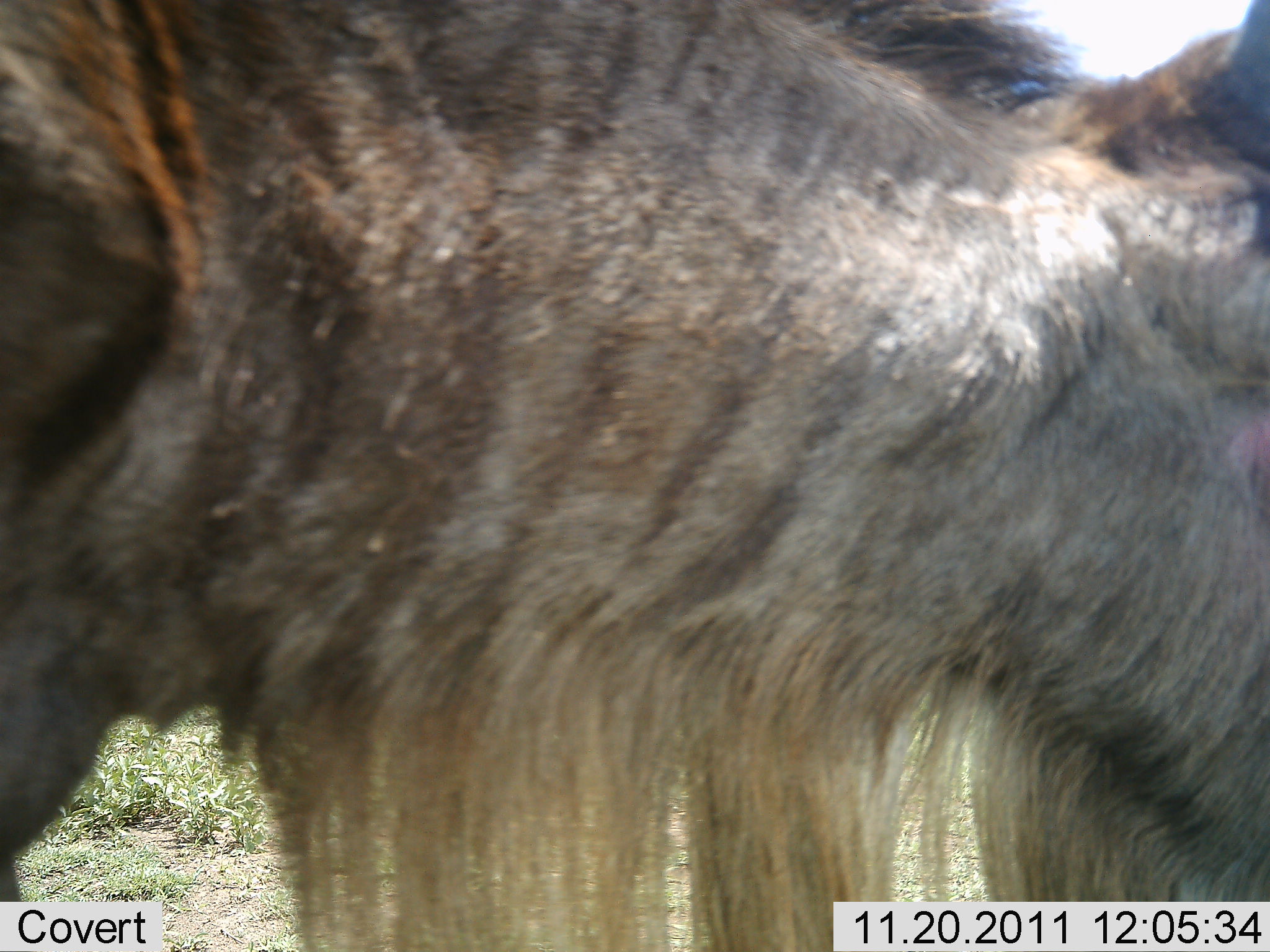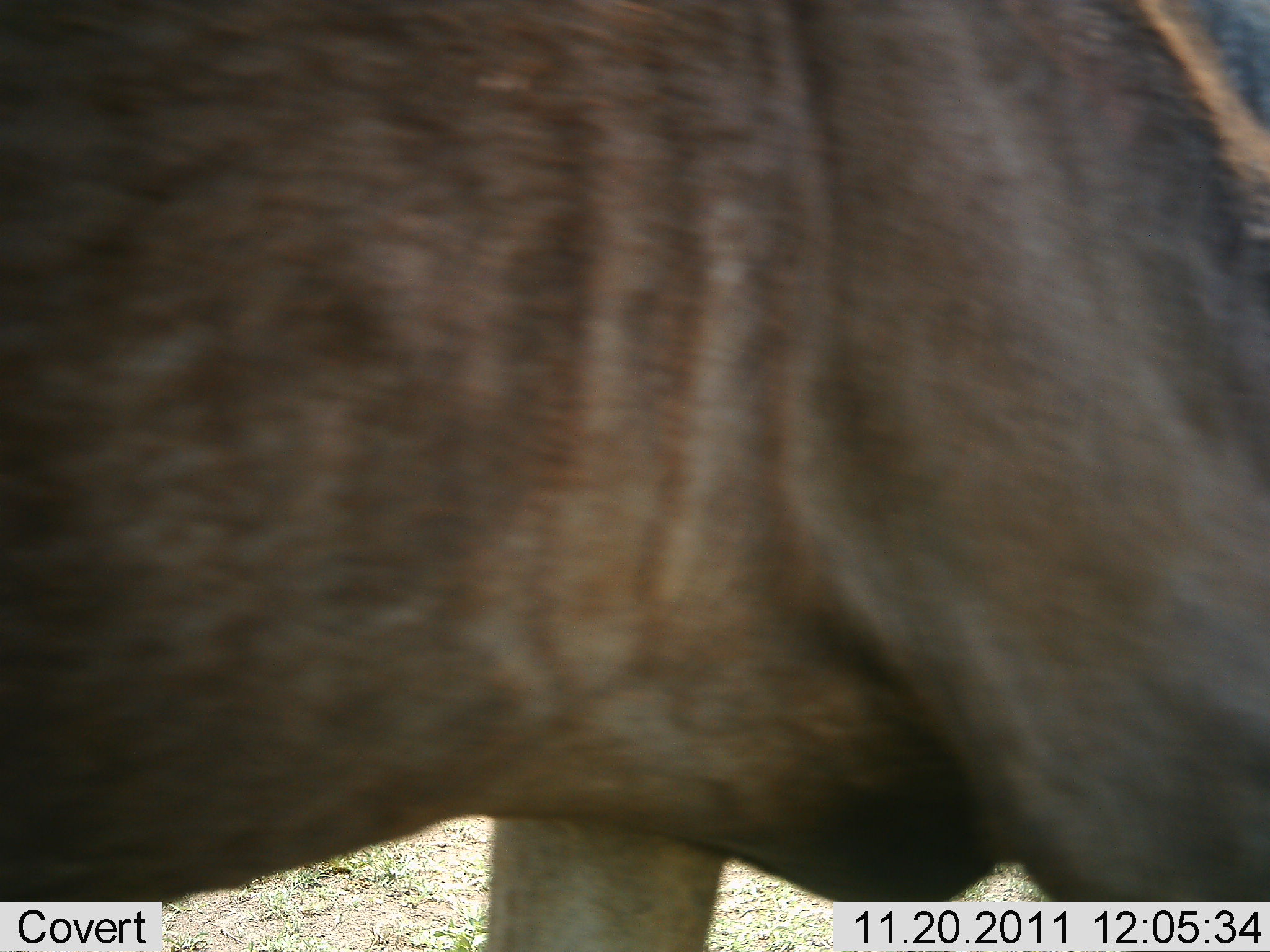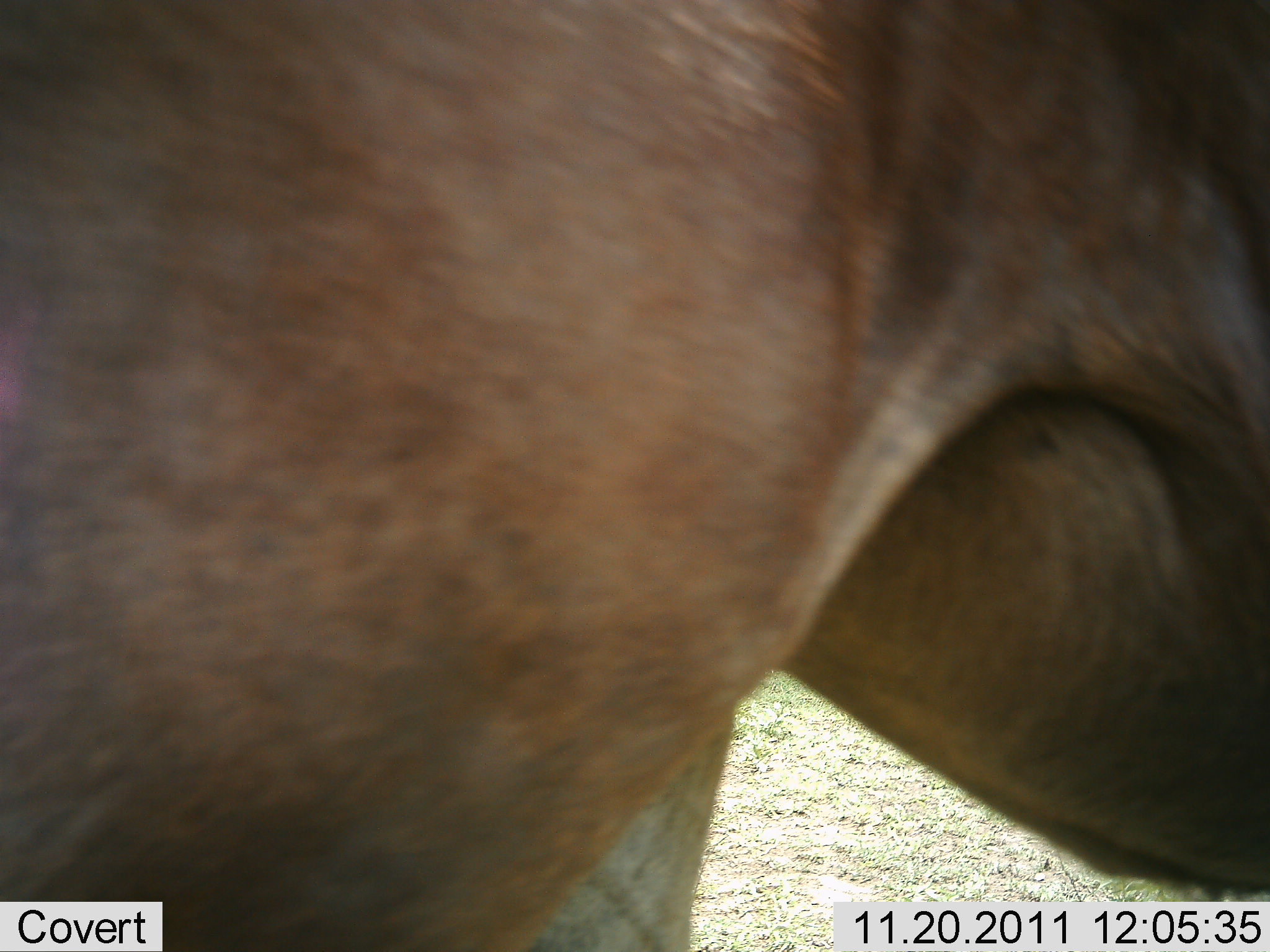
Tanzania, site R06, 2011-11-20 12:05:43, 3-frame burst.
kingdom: Animalia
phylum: Chordata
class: Mammalia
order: Artiodactyla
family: Bovidae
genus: Connochaetes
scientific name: Connochaetes taurinus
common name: blue wildebeest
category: wildebeest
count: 1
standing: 25%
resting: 8%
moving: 75%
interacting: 0%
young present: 0%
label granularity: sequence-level